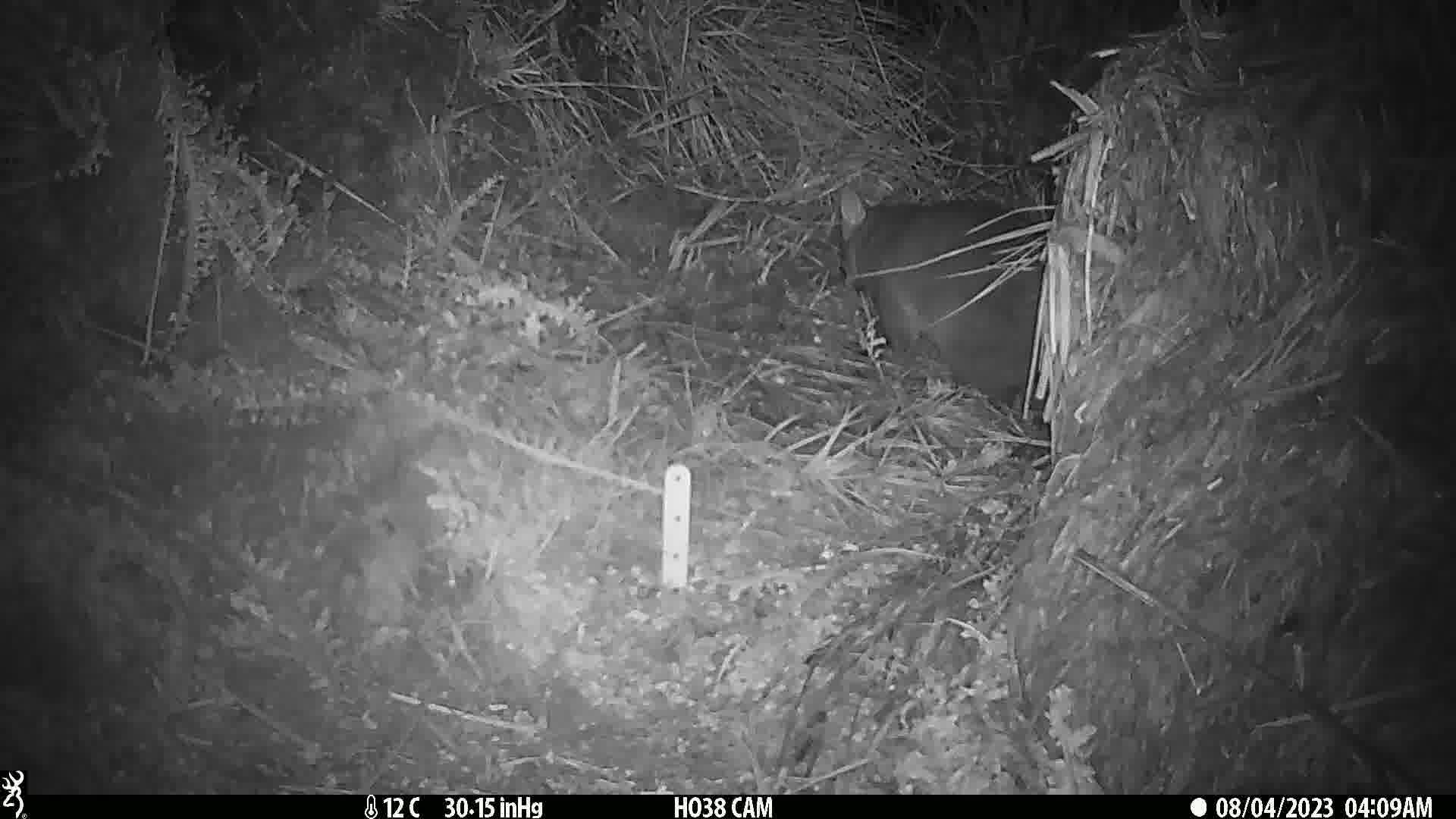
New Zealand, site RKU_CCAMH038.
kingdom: Animalia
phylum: Chordata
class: Mammalia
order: Diprotodontia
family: Phalangeridae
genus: Trichosurus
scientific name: Trichosurus vulpecula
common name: common brushtail possum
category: possum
Possum (common brushtail possum) (Trichosurus vulpecula).